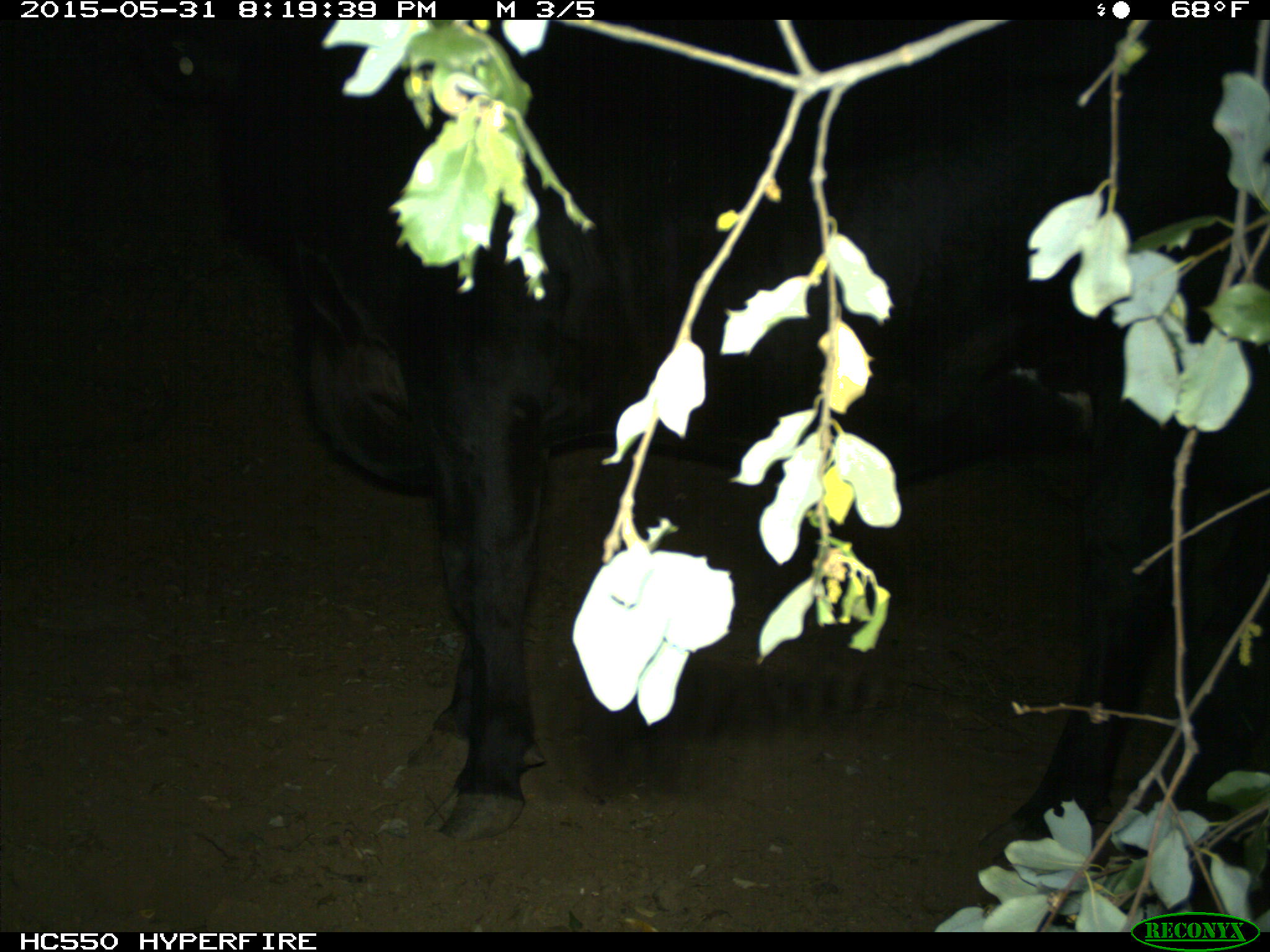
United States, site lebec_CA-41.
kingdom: Animalia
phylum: Chordata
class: Mammalia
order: Artiodactyla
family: Bovidae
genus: Bos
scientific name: Bos taurus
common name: domestic cow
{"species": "Bos taurus (domestic cow)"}